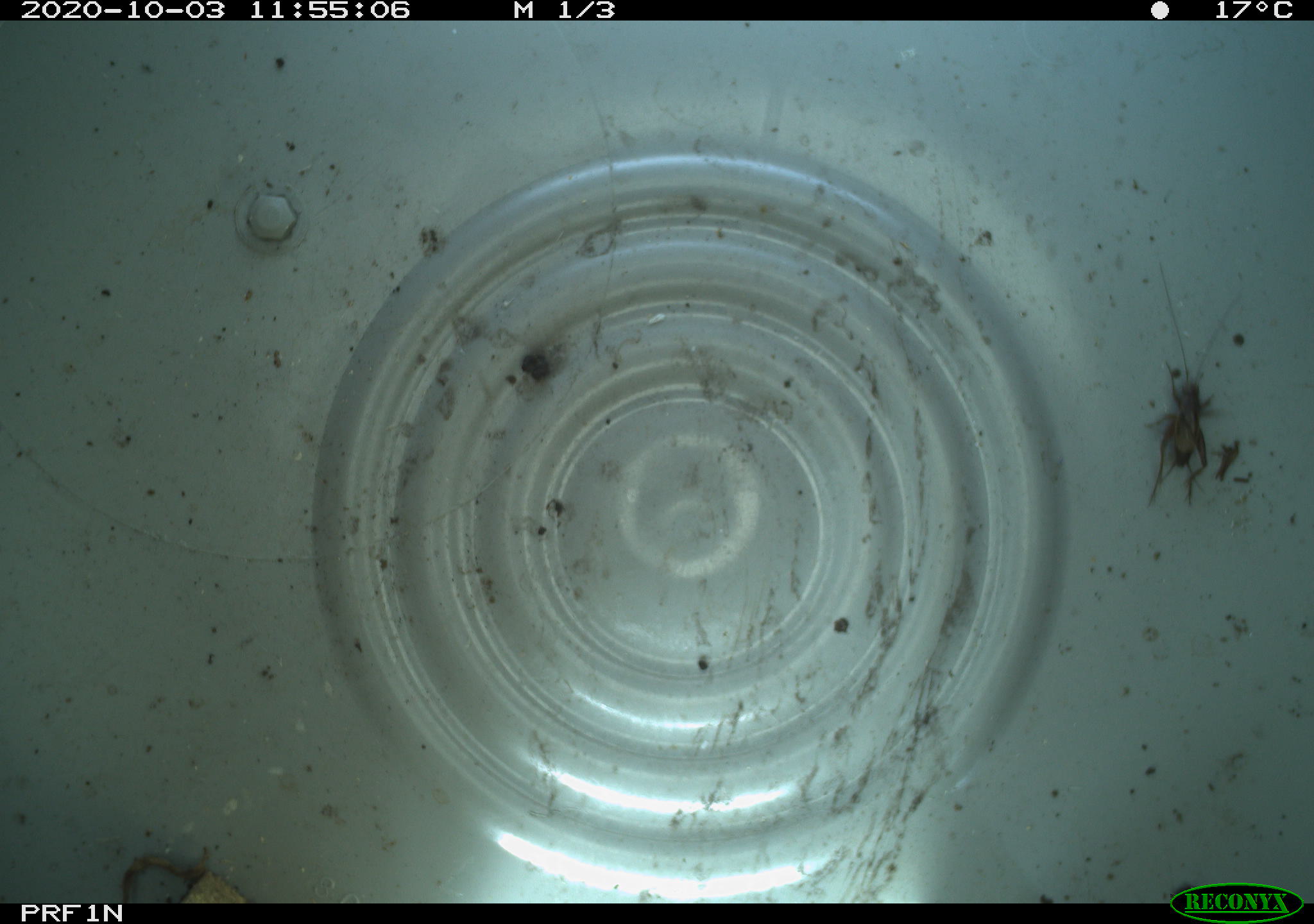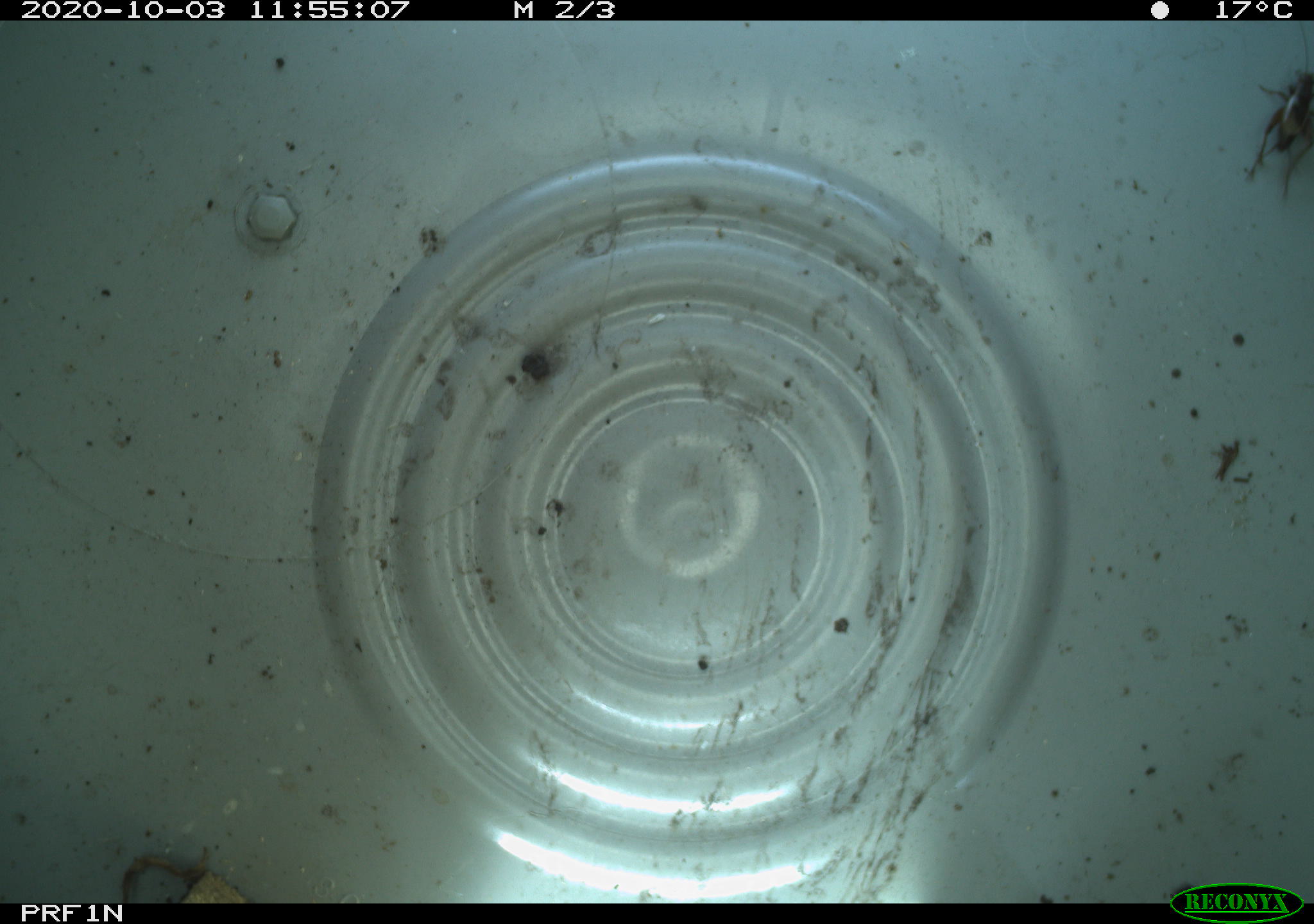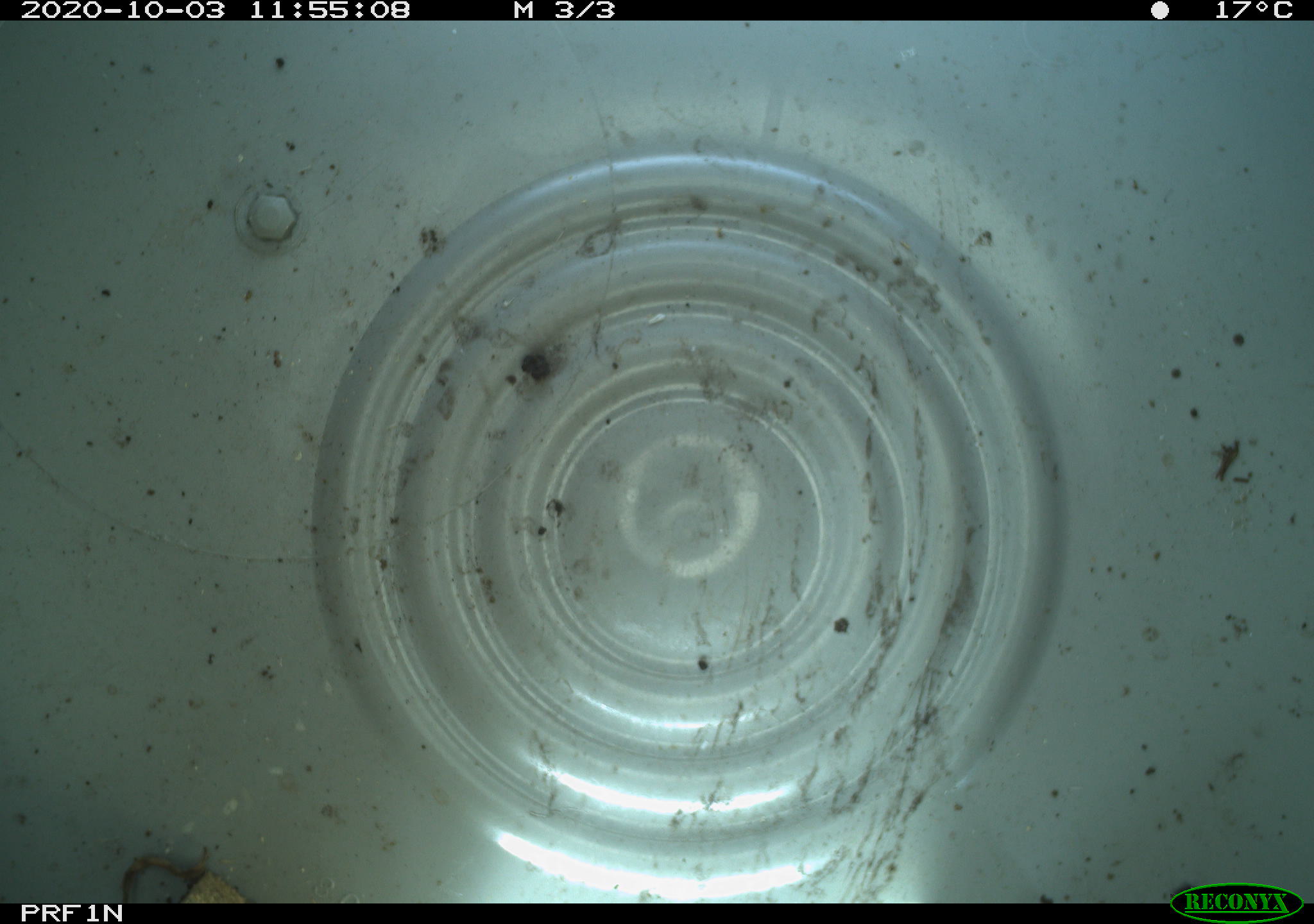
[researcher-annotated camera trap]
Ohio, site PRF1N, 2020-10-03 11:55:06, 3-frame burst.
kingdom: Animalia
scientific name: Animalia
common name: animal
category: invertebrate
Invertebrate (animal) (Animalia).